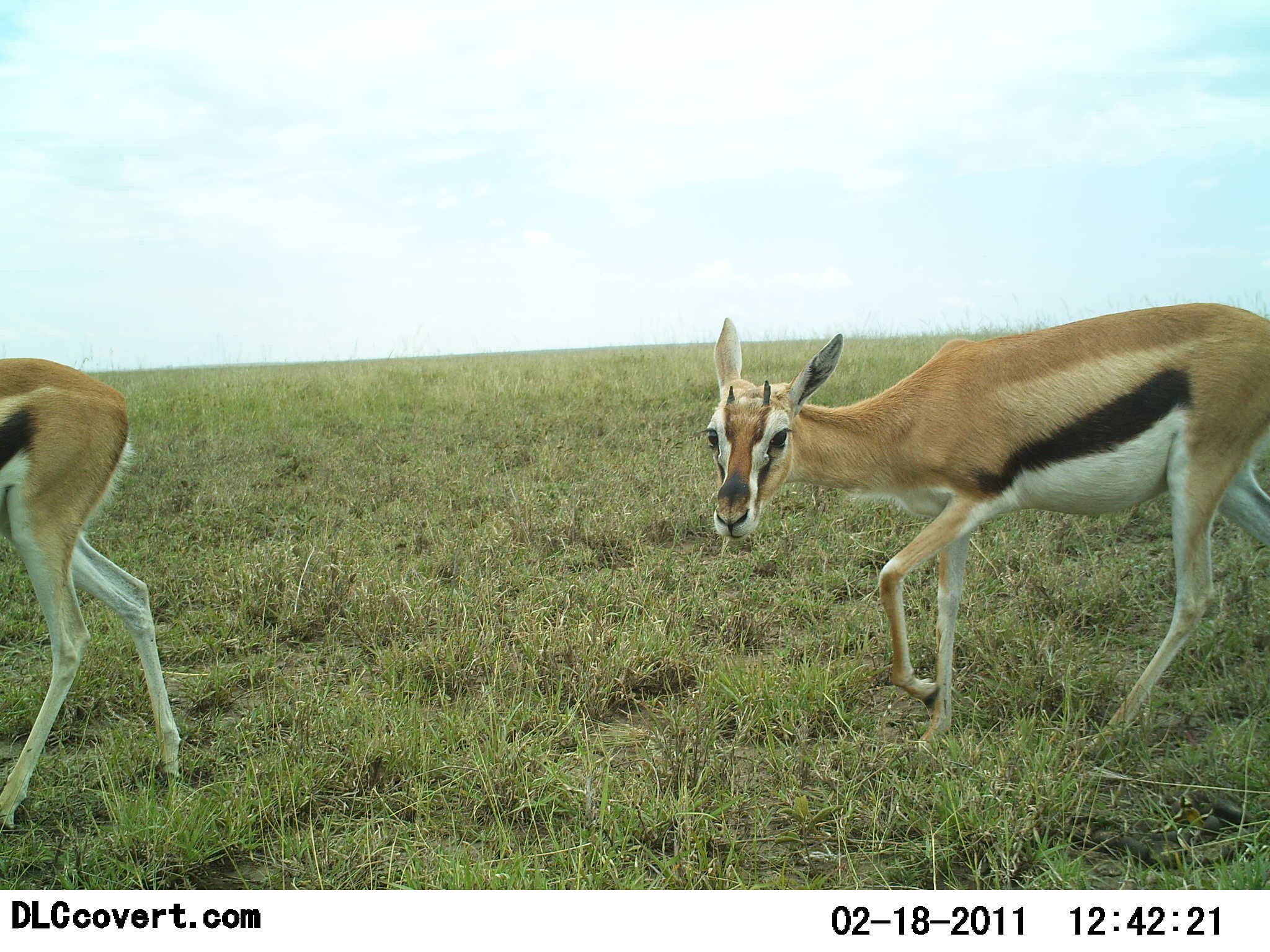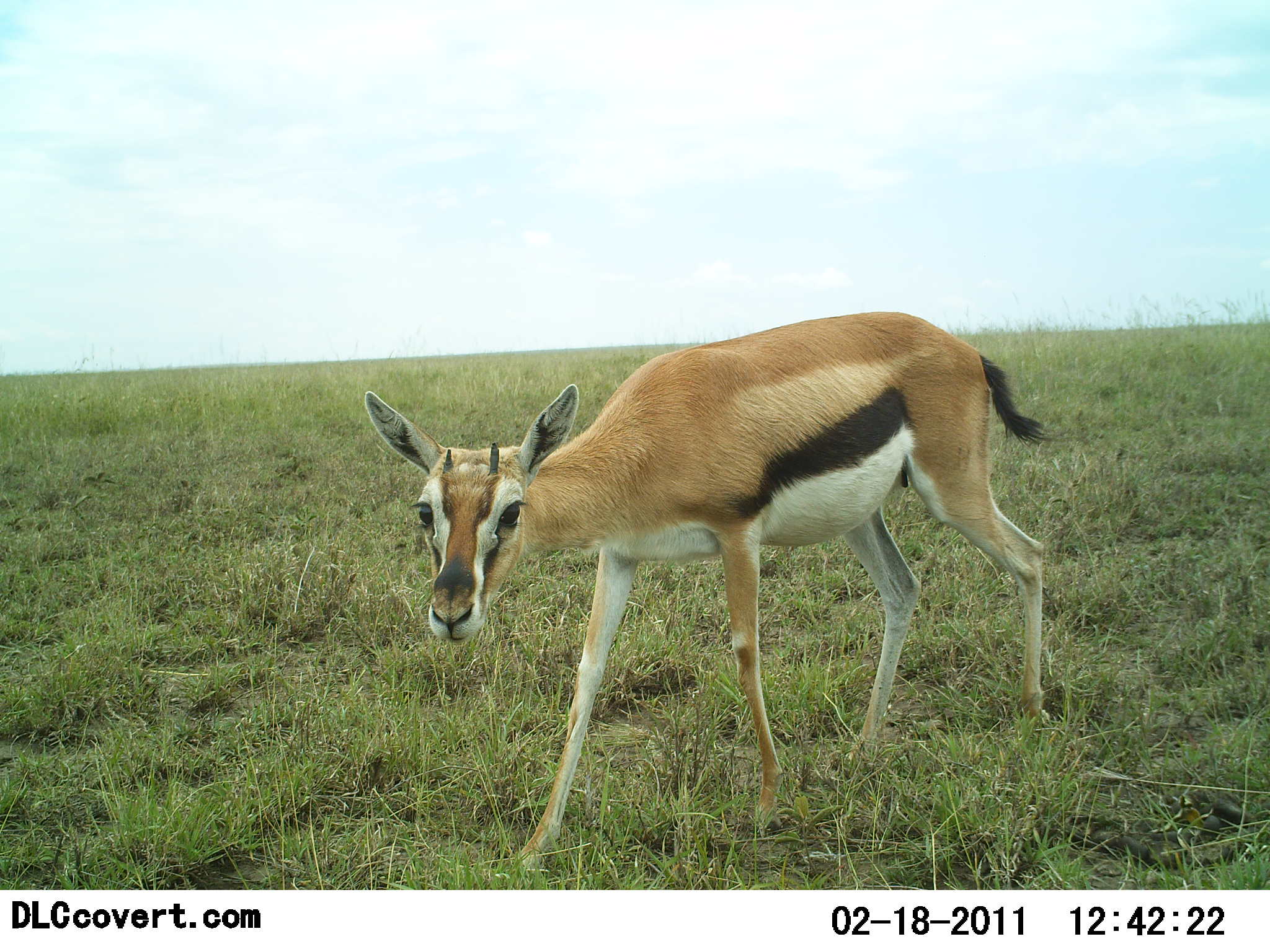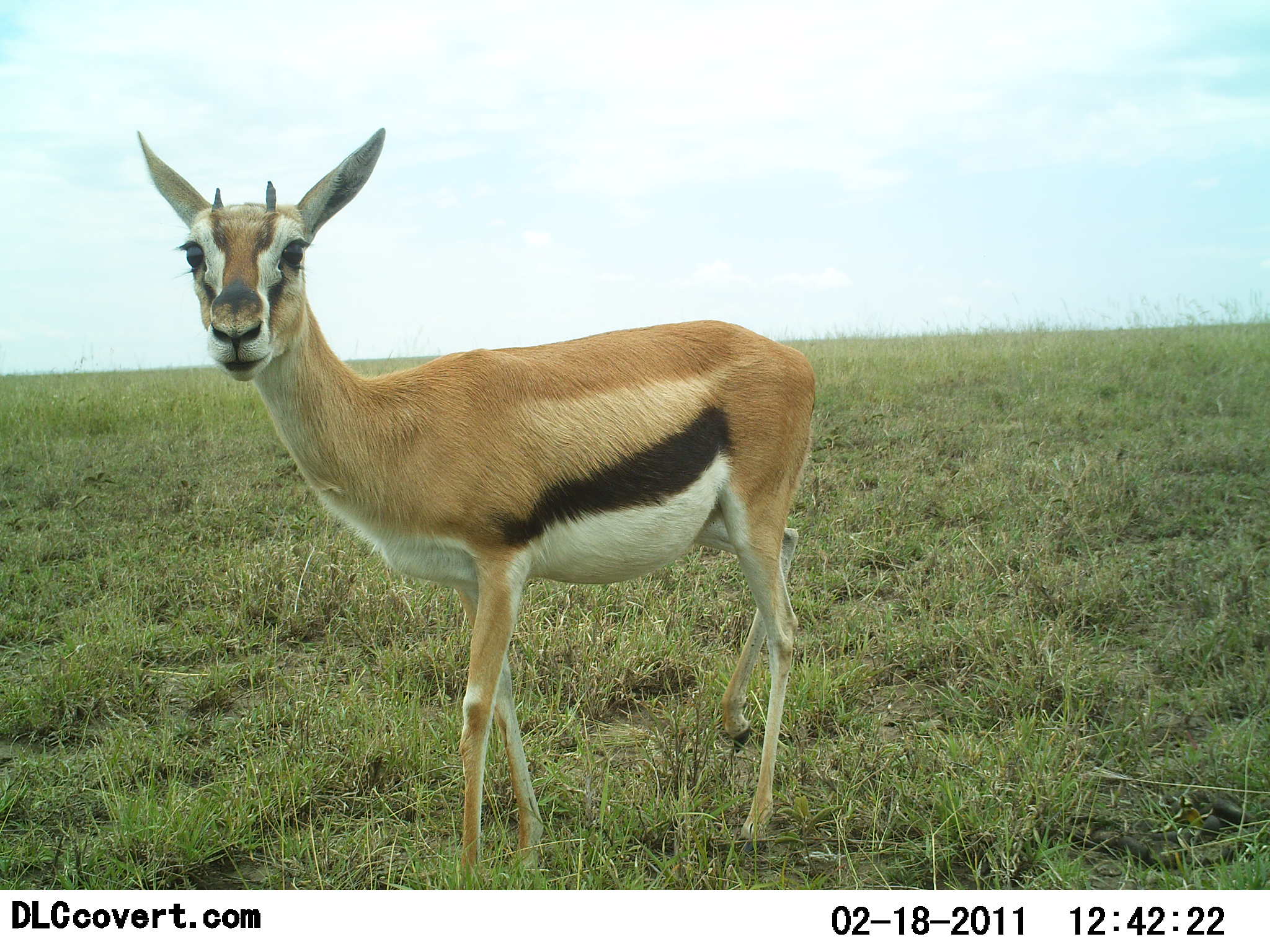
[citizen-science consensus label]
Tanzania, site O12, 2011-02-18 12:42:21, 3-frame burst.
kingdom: Animalia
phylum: Chordata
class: Mammalia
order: Artiodactyla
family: Bovidae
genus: Eudorcas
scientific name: Eudorcas thomsonii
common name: thomson's gazelle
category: gazellethomsons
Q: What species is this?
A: Gazellethomsons (thomson's gazelle) (Eudorcas thomsonii).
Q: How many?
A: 2.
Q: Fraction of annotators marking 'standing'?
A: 62%.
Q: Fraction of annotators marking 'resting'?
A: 15%.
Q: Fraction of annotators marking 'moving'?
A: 54%.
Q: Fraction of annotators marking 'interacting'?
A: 15%.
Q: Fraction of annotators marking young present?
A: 15%.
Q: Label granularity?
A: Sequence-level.